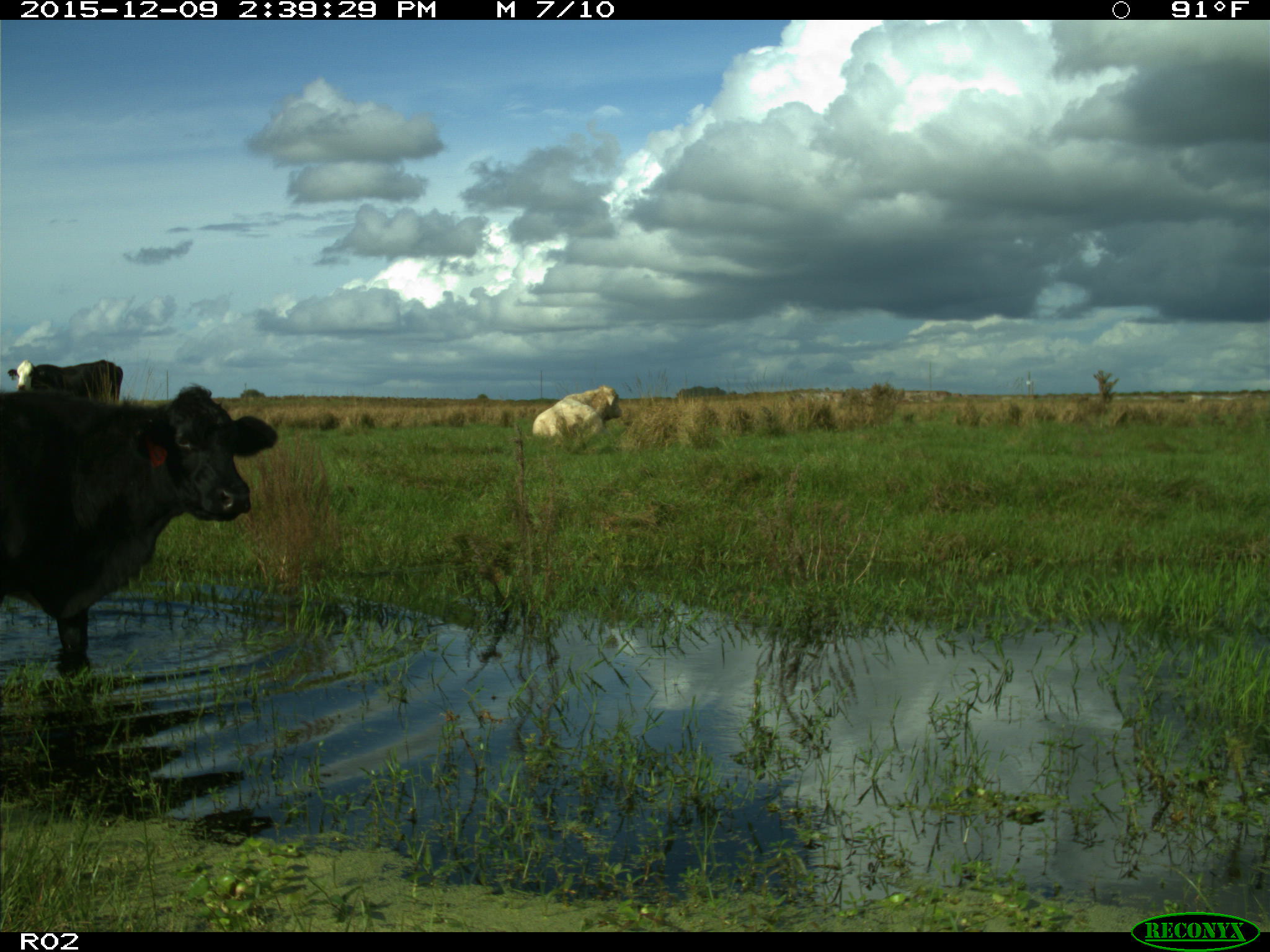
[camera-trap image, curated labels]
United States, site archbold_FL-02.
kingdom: Animalia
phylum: Chordata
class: Mammalia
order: Artiodactyla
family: Bovidae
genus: Bos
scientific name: Bos taurus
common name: domestic cow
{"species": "Bos taurus (domestic cow)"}